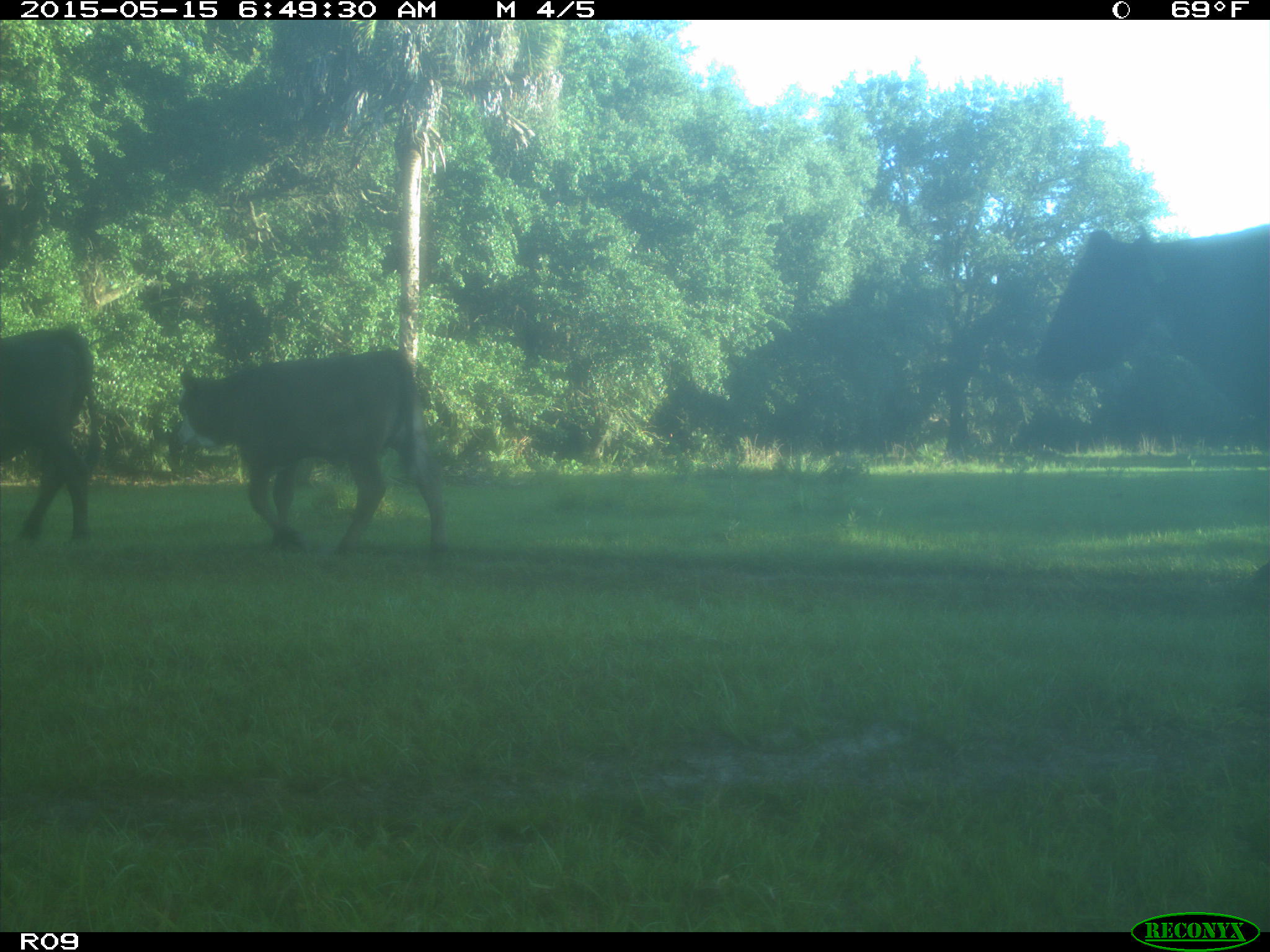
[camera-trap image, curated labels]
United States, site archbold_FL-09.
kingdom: Animalia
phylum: Chordata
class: Mammalia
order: Artiodactyla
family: Bovidae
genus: Bos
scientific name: Bos taurus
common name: domestic cow